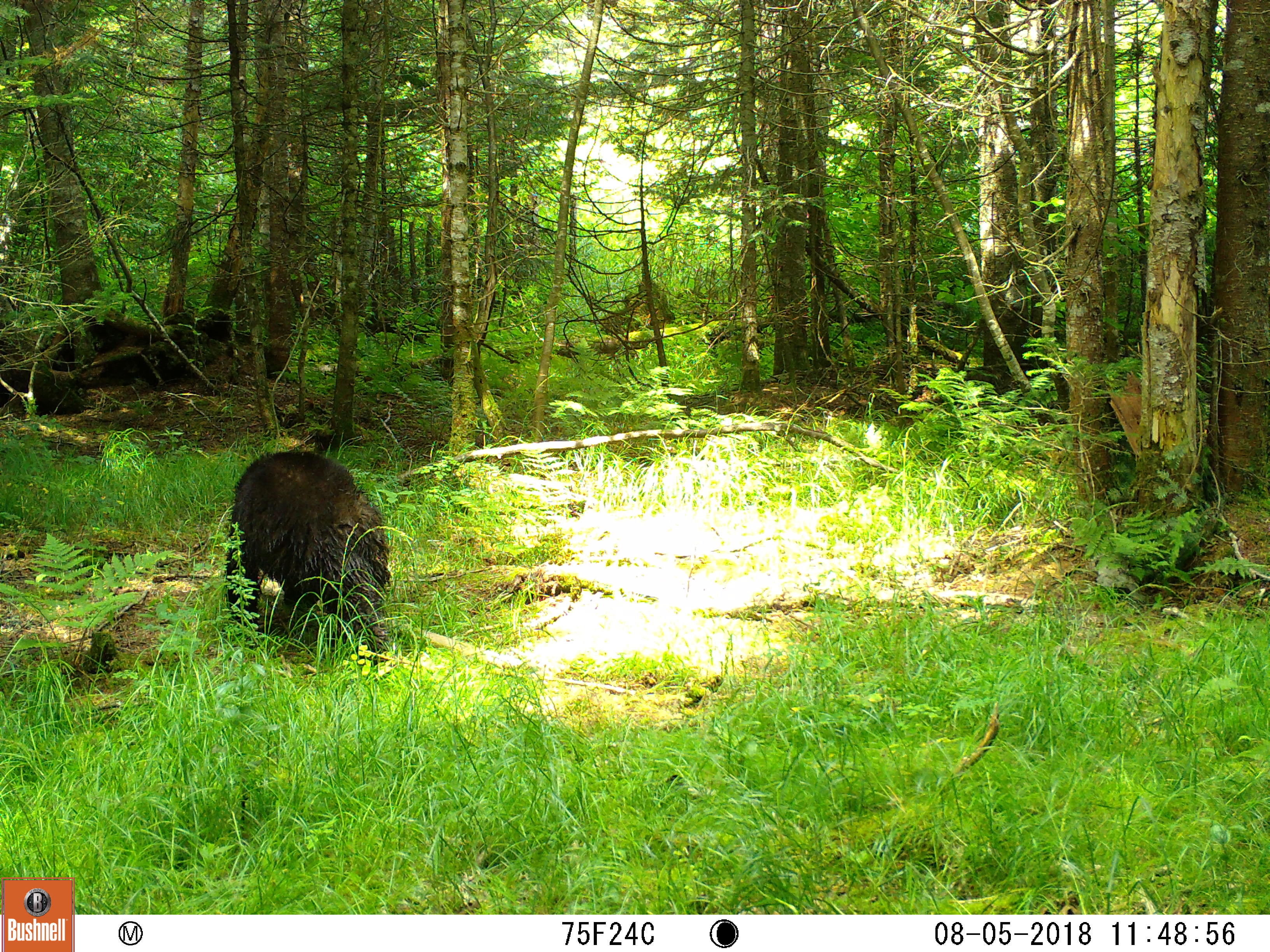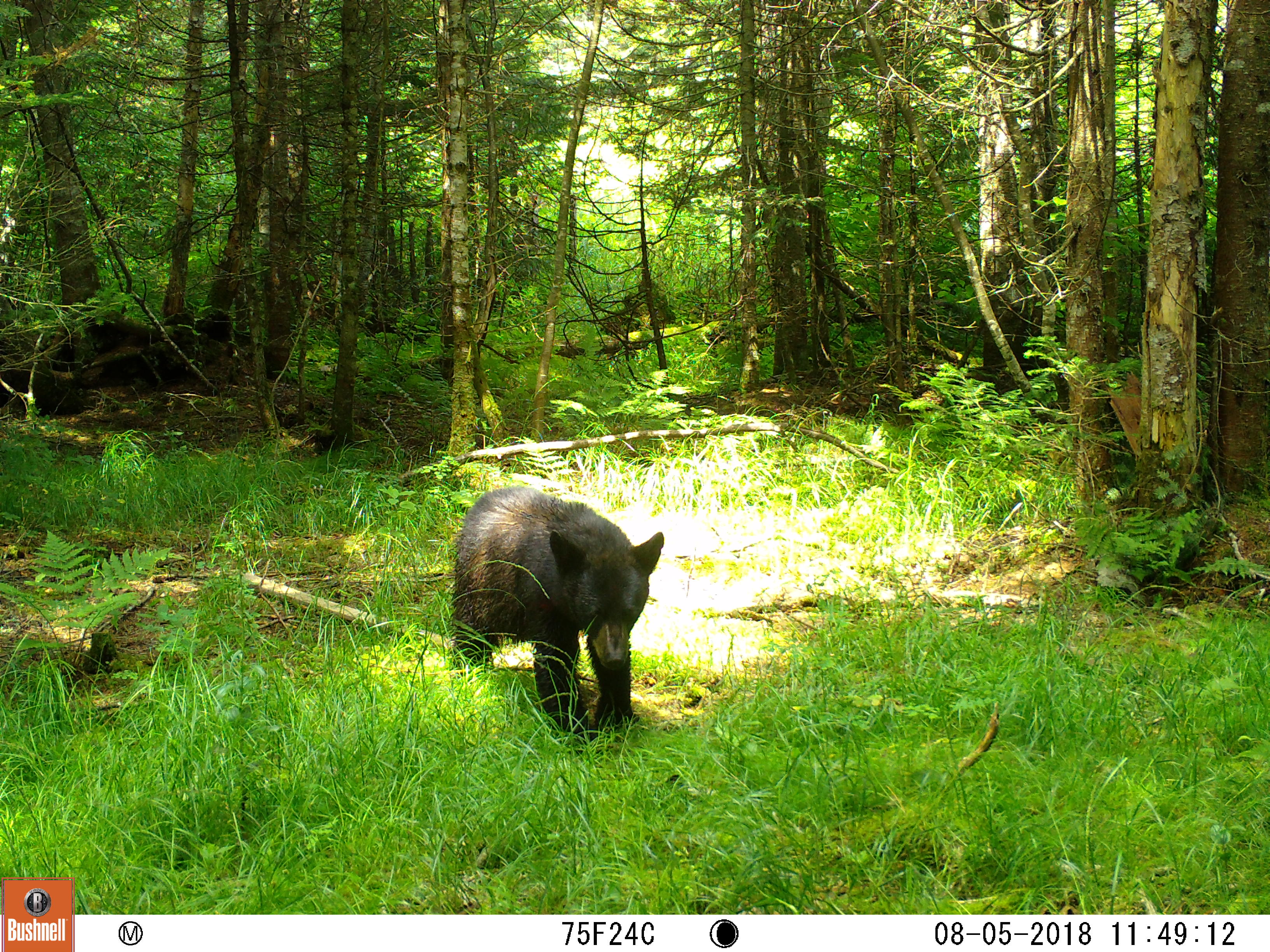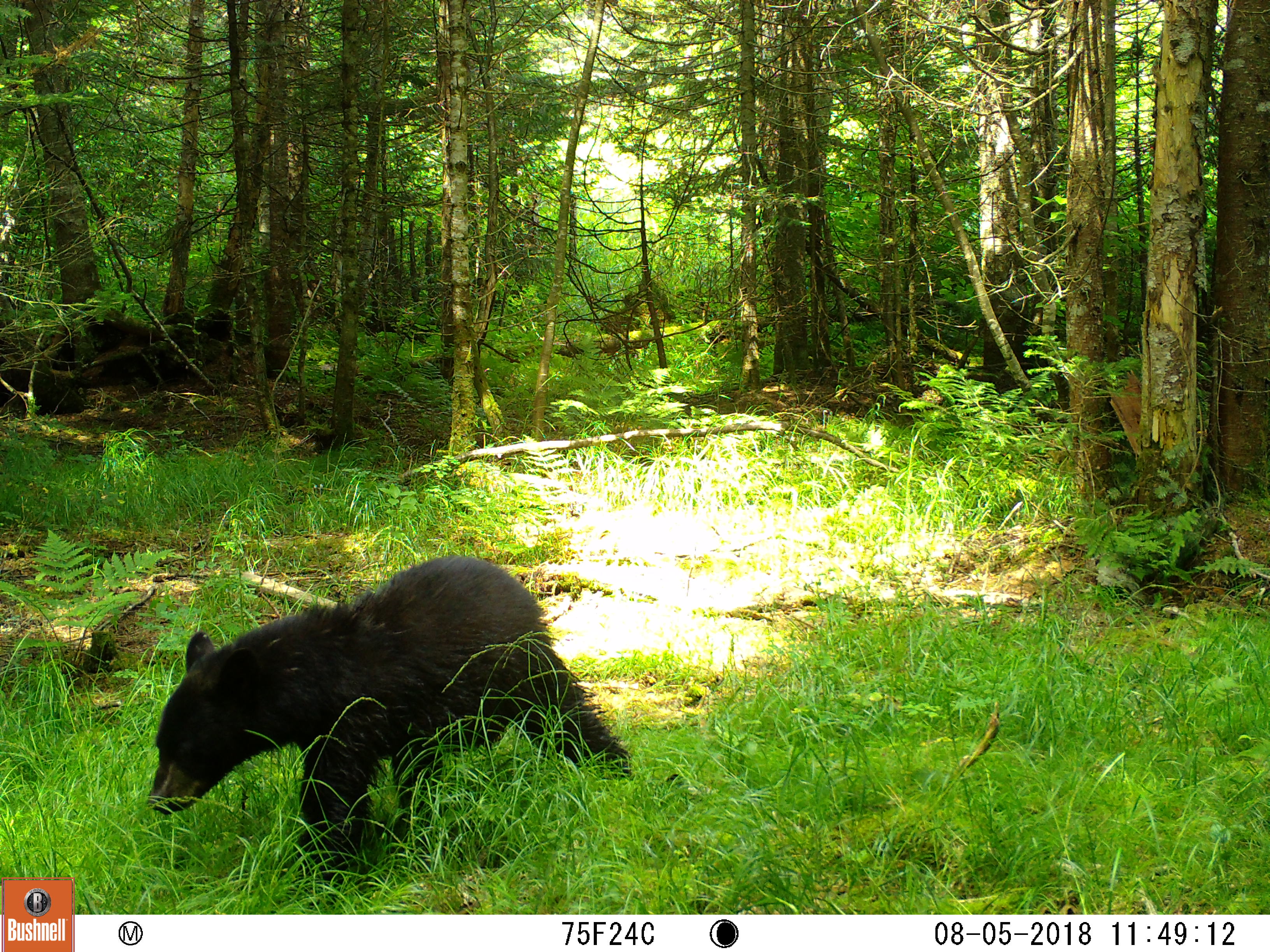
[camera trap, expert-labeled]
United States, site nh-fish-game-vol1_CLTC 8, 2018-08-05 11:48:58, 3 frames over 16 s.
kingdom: Animalia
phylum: Chordata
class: Mammalia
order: Carnivora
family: Ursidae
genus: Ursus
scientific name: Ursus americanus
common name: black bear